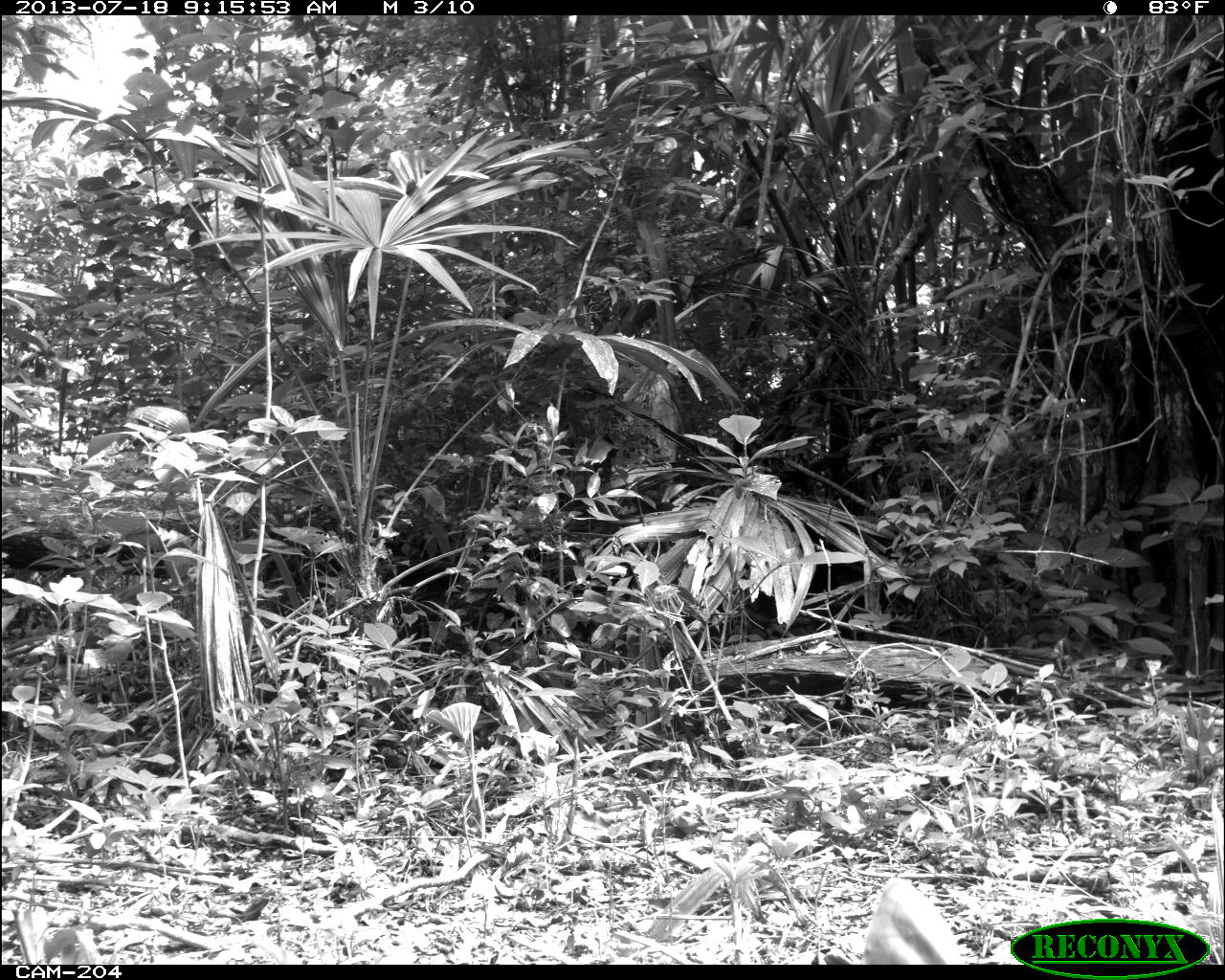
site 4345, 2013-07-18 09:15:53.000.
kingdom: Animalia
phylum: Chordata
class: Mammalia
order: Artiodactyla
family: Cervidae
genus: Odocoileus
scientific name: Odocoileus virginianus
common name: white-tailed deer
Odocoileus virginianus (white-tailed deer), count 1, sex female.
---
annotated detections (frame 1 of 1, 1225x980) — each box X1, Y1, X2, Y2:
odocoileus virginianus: 860, 876, 966, 963